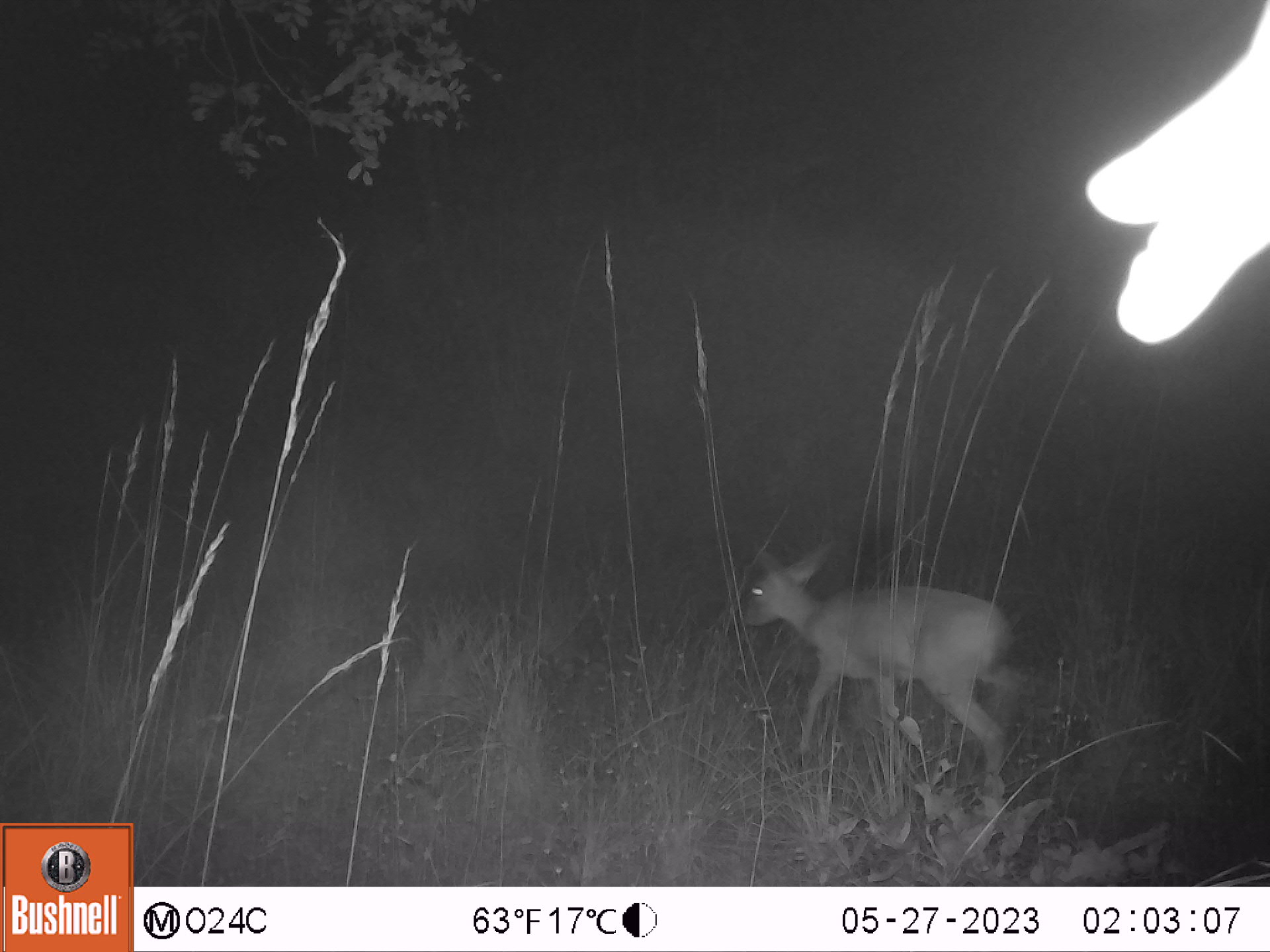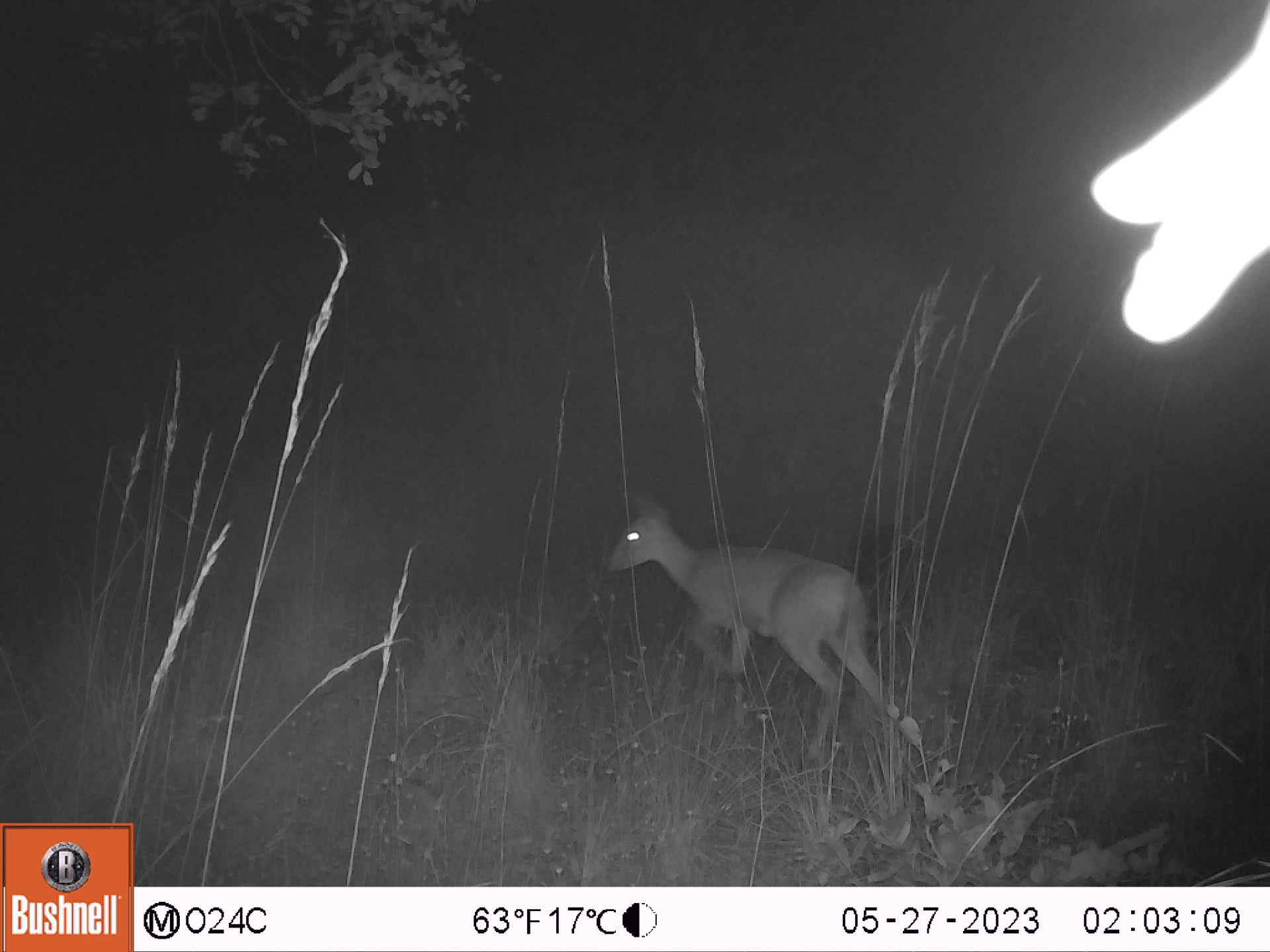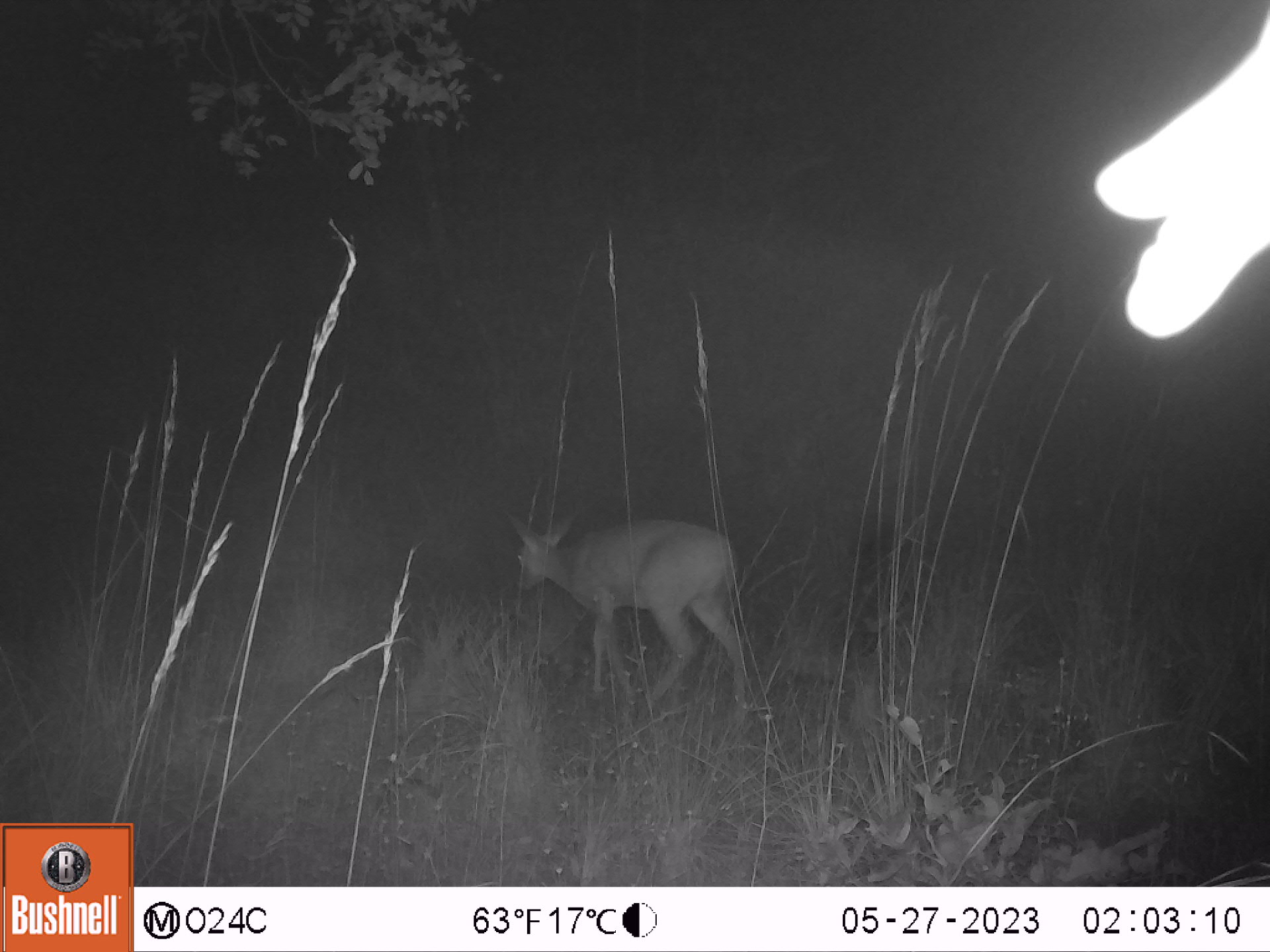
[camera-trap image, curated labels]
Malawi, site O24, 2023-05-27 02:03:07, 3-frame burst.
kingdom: Animalia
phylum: Chordata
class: Mammalia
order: Artiodactyla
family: Bovidae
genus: Sylvicapra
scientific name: Sylvicapra grimmia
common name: common duiker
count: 1